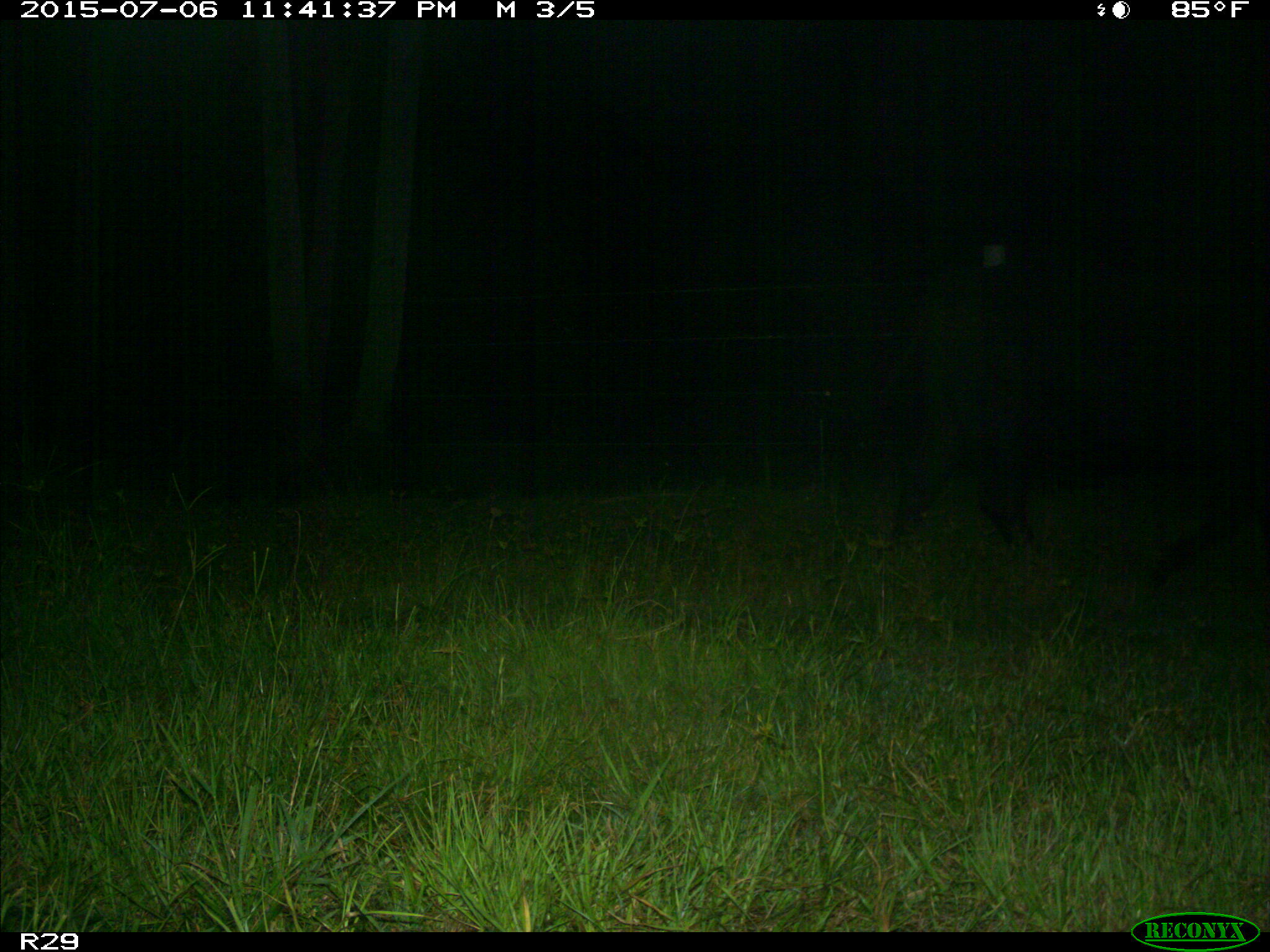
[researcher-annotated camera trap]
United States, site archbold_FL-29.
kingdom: Animalia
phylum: Chordata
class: Mammalia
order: Artiodactyla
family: Bovidae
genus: Bos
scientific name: Bos taurus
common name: domestic cow